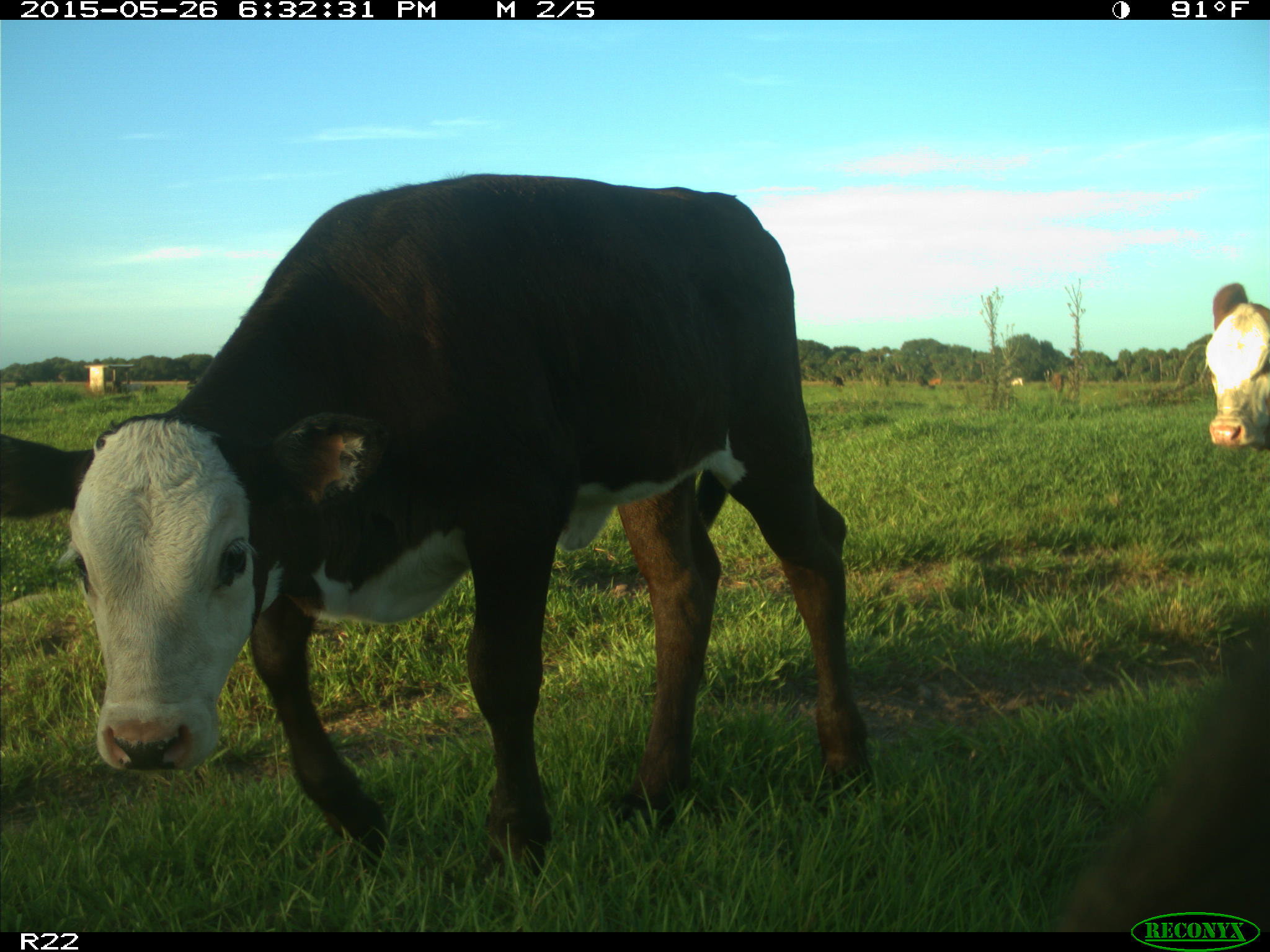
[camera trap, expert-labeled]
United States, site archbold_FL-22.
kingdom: Animalia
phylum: Chordata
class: Mammalia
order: Artiodactyla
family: Bovidae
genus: Bos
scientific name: Bos taurus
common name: domestic cow